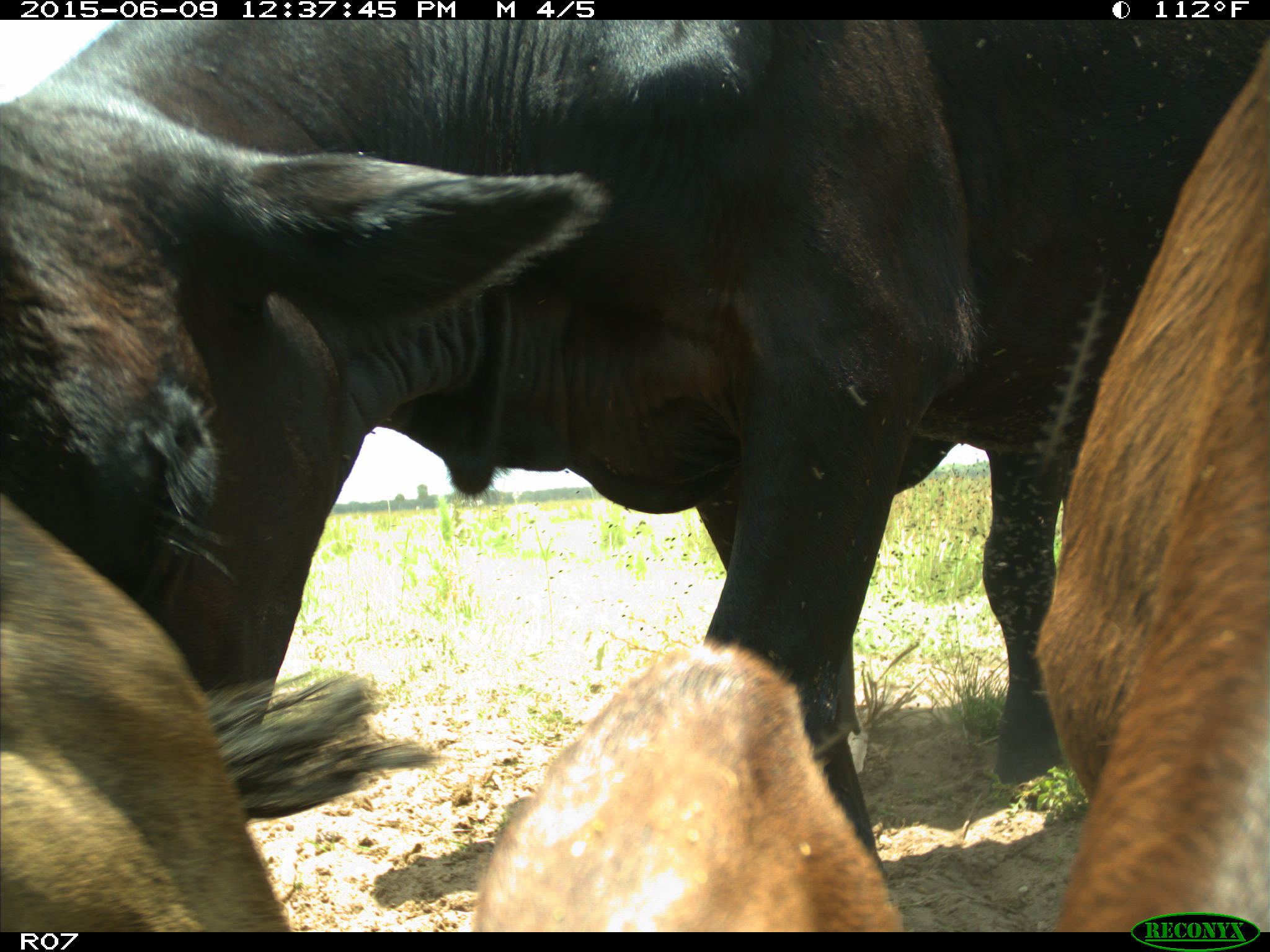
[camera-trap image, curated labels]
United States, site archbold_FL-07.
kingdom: Animalia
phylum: Chordata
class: Mammalia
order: Artiodactyla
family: Bovidae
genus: Bos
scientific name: Bos taurus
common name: domestic cow